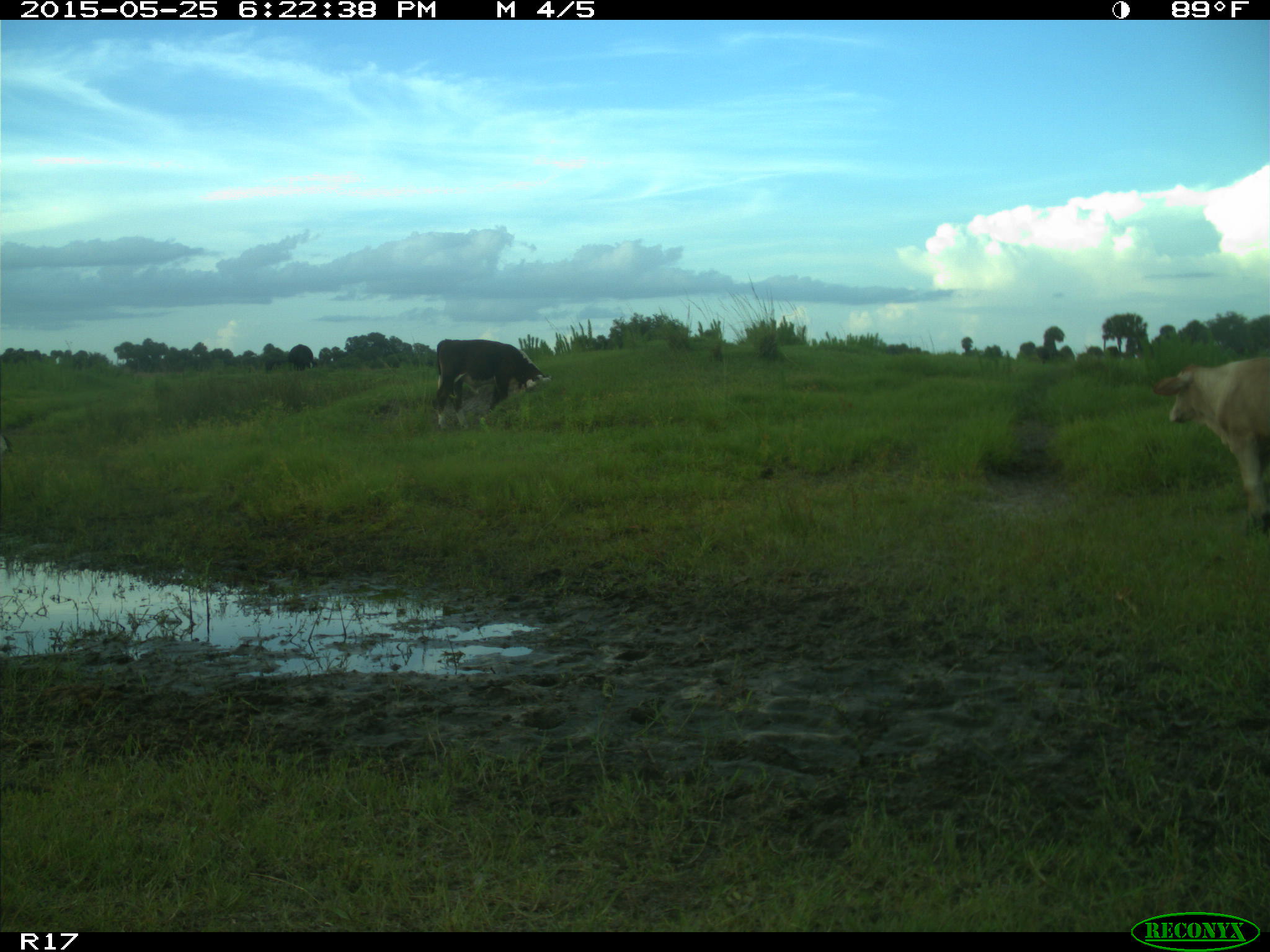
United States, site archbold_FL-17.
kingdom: Animalia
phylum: Chordata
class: Mammalia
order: Artiodactyla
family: Bovidae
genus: Bos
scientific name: Bos taurus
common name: domestic cow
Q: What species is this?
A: Bos taurus (domestic cow).